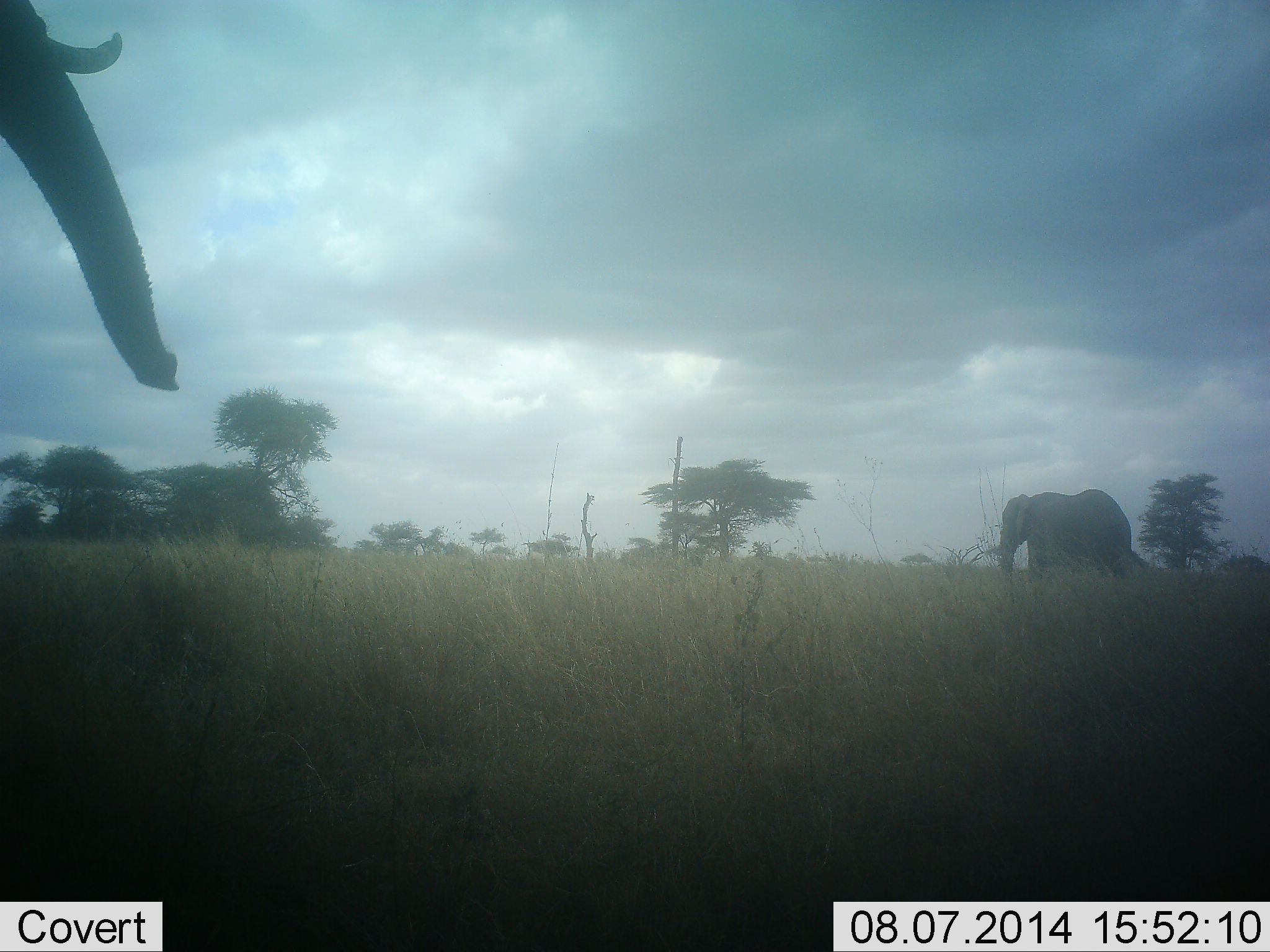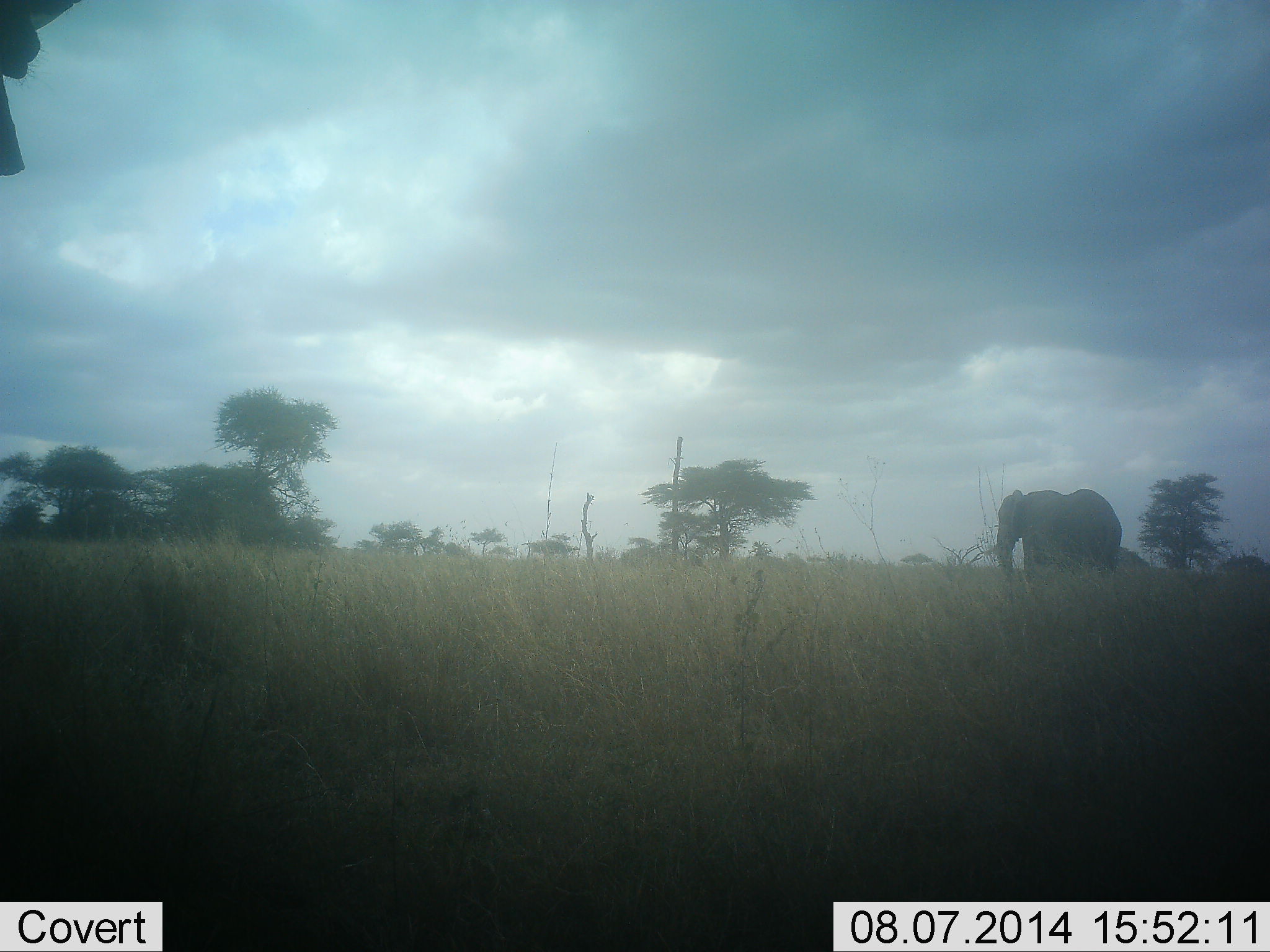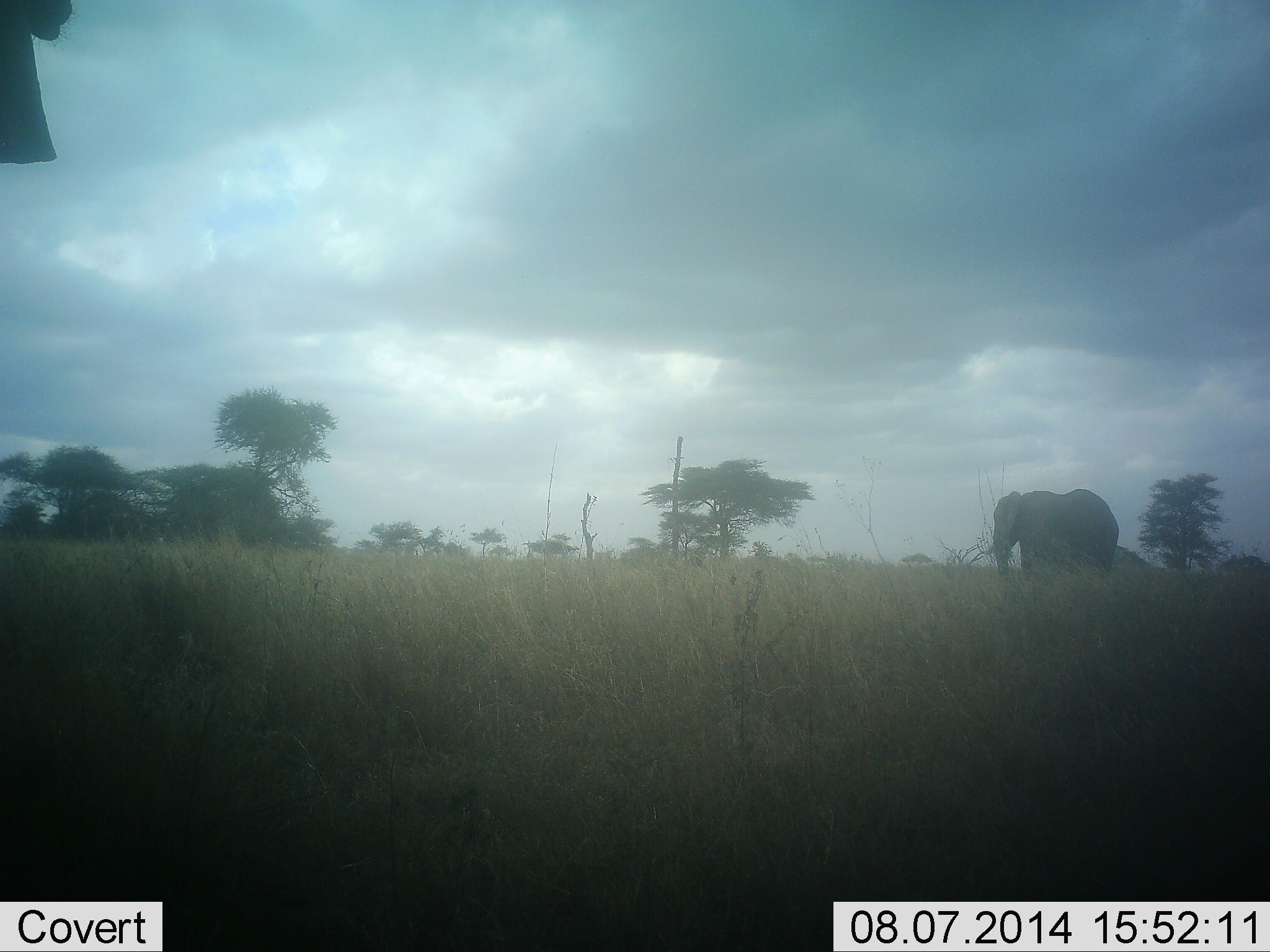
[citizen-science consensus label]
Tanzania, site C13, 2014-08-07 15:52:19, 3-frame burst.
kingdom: Animalia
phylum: Chordata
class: Mammalia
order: Proboscidea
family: Elephantidae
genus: Loxodonta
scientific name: Loxodonta africana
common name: african bush elephant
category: elephant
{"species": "elephant (african bush elephant) (Loxodonta africana)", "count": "2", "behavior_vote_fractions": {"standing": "40%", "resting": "0%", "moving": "60%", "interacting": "0%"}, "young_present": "0%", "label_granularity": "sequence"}